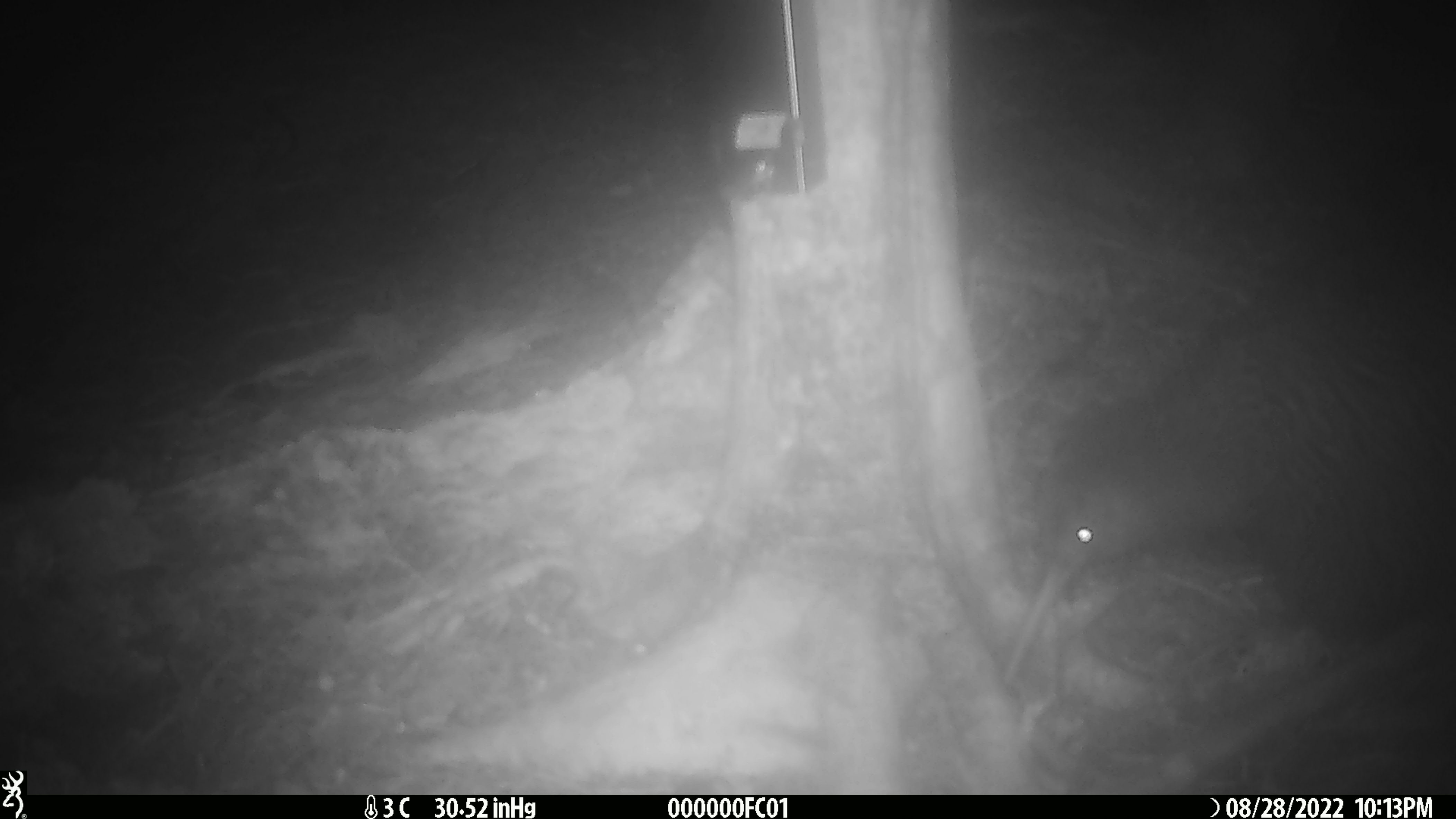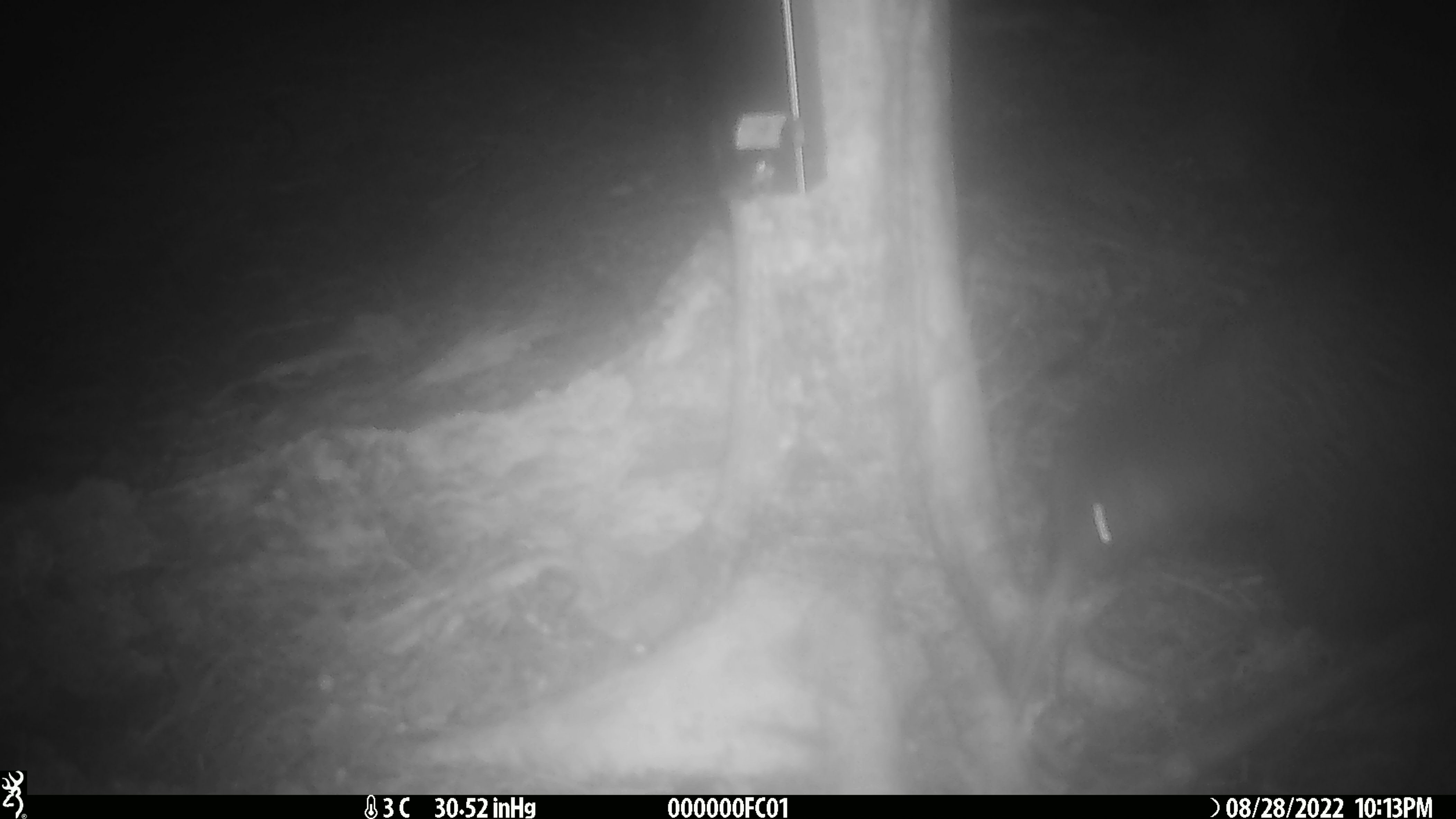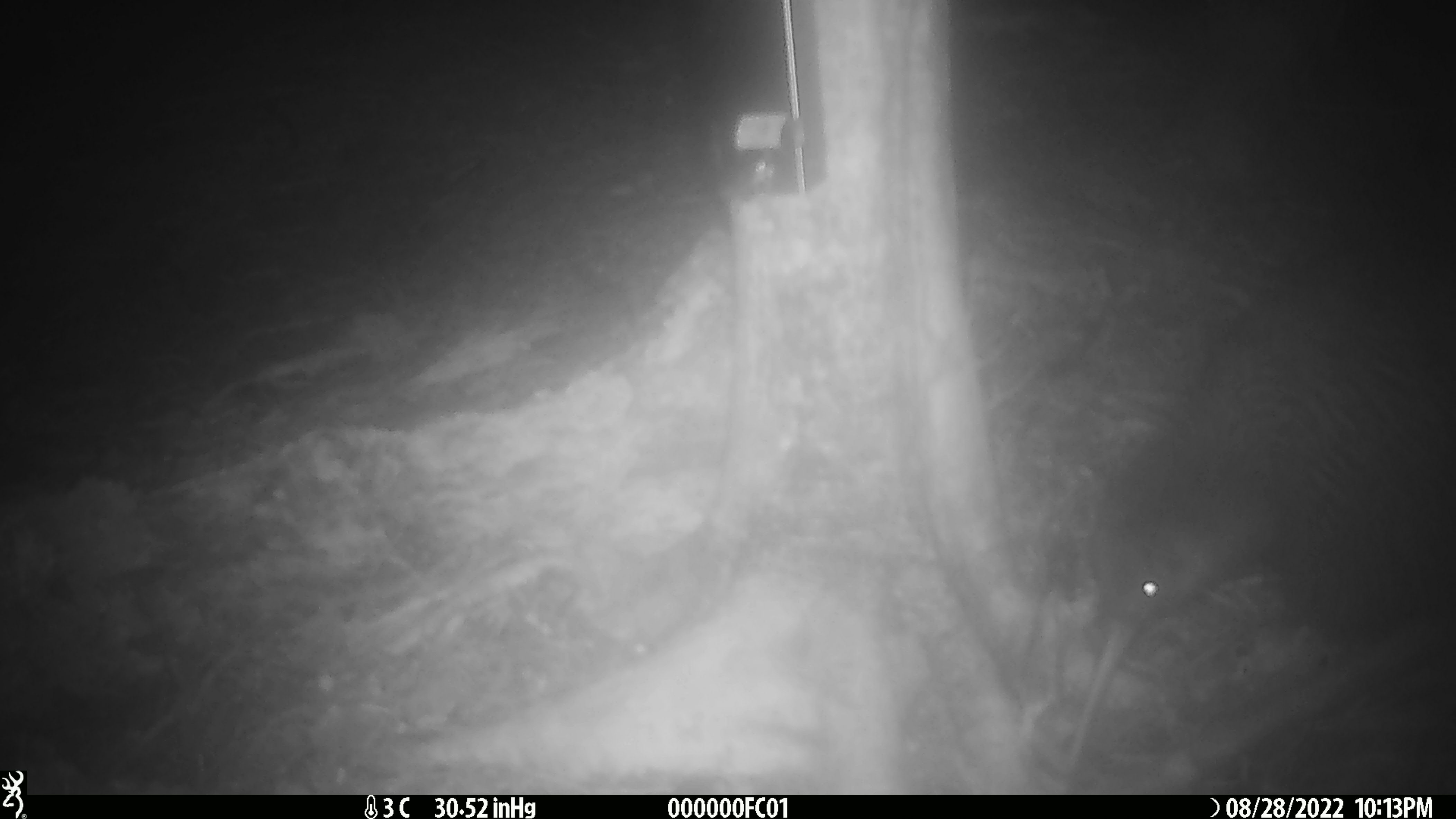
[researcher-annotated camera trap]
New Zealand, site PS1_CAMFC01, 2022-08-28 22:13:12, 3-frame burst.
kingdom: Animalia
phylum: Chordata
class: Aves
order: Apterygiformes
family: Apterygidae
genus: Apteryx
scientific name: Apteryx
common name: kiwi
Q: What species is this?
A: Kiwi (Apteryx).